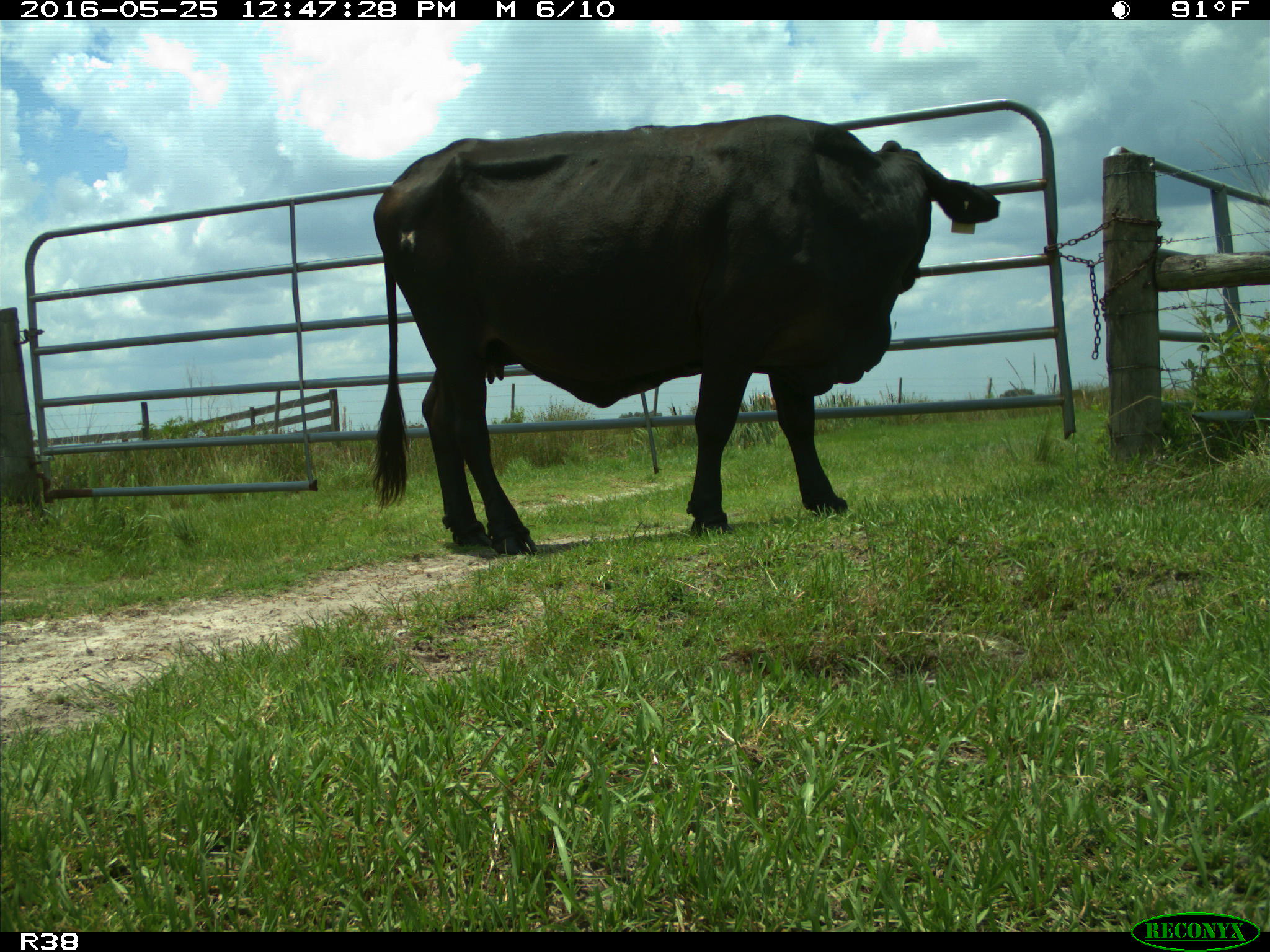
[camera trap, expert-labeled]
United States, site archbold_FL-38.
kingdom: Animalia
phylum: Chordata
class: Mammalia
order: Artiodactyla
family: Bovidae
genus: Bos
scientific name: Bos taurus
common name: domestic cow